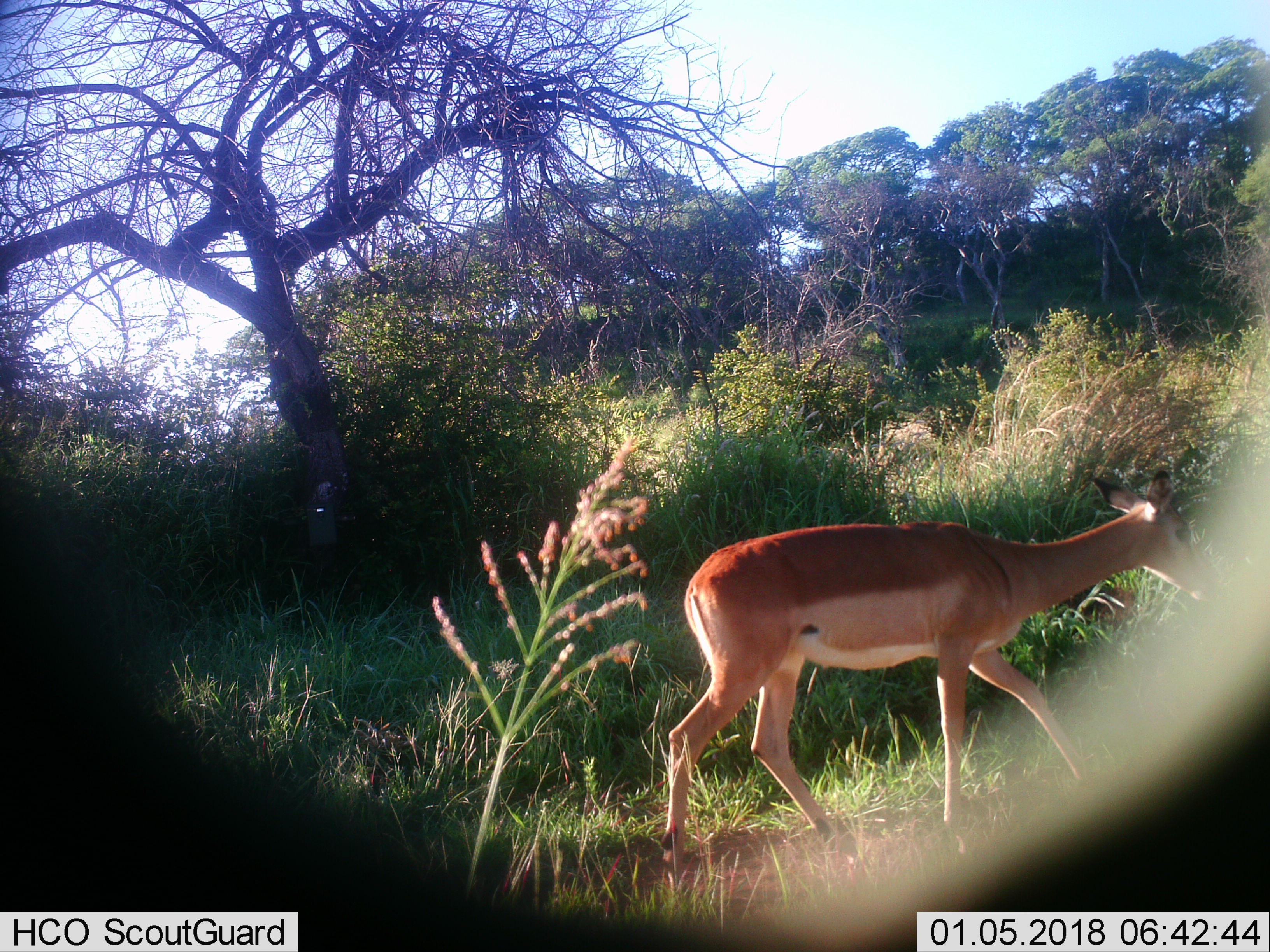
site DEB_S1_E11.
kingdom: Animalia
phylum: Chordata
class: Mammalia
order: Artiodactyla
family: Bovidae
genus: Aepyceros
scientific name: Aepyceros melampus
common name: impala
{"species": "impala (Aepyceros melampus)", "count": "1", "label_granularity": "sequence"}